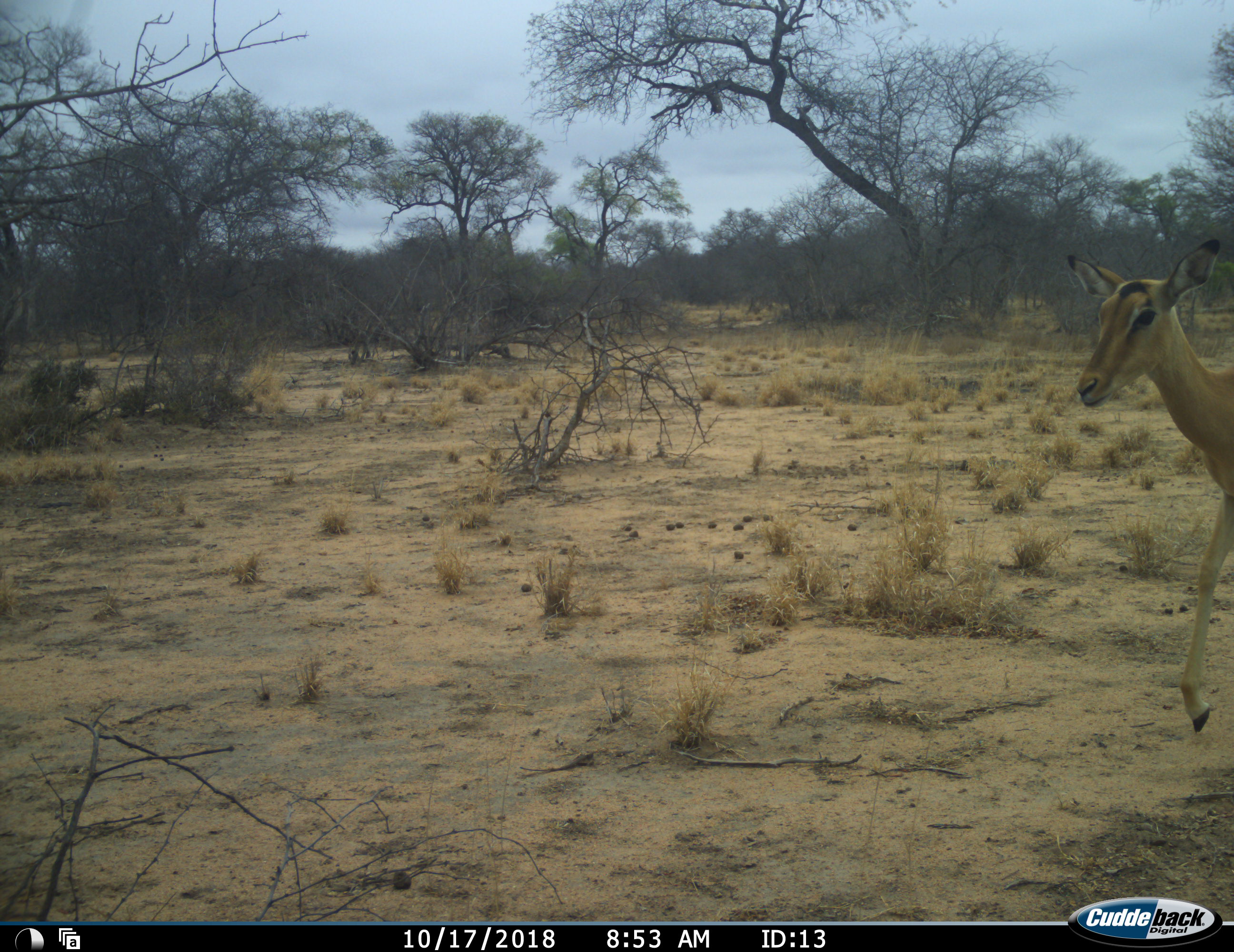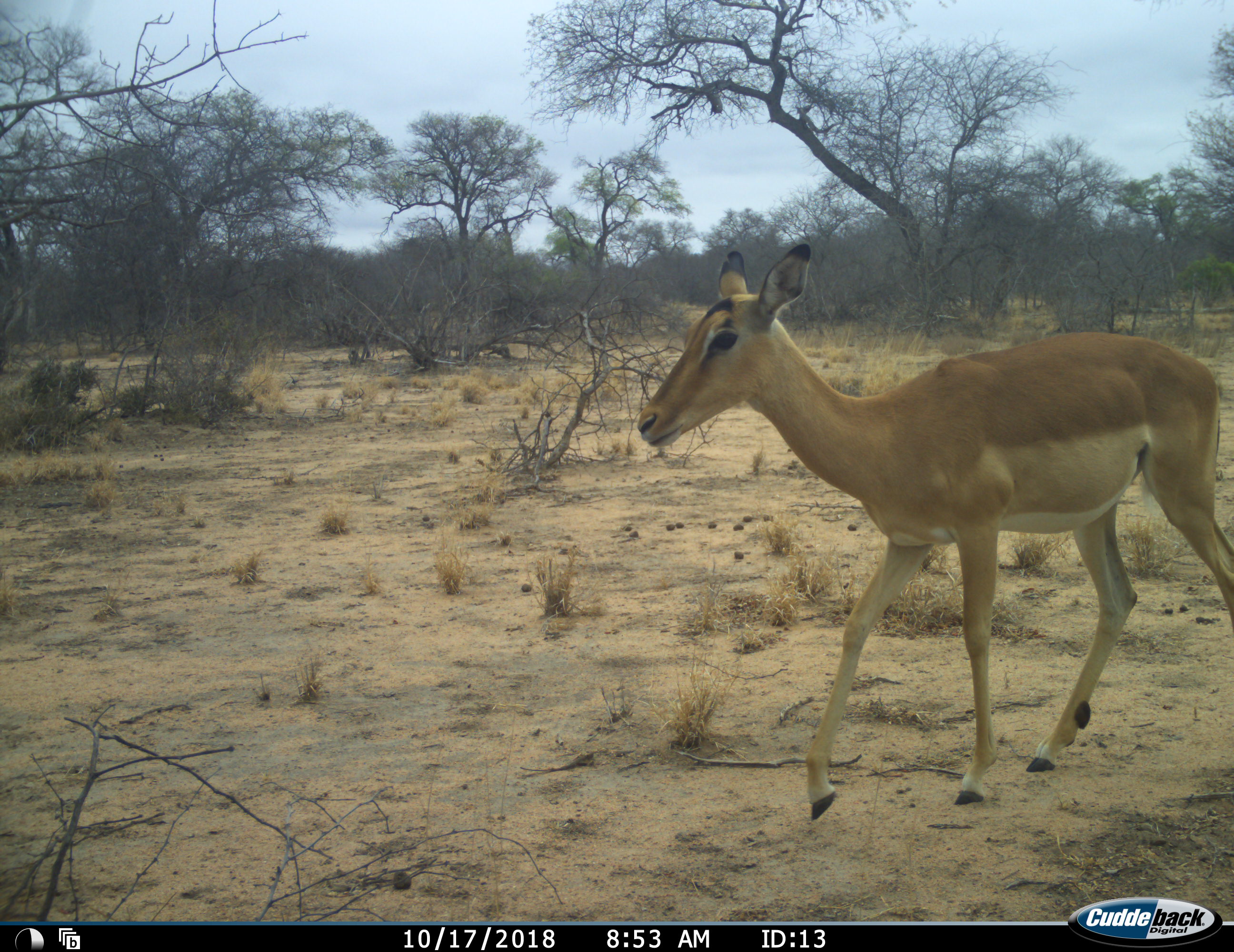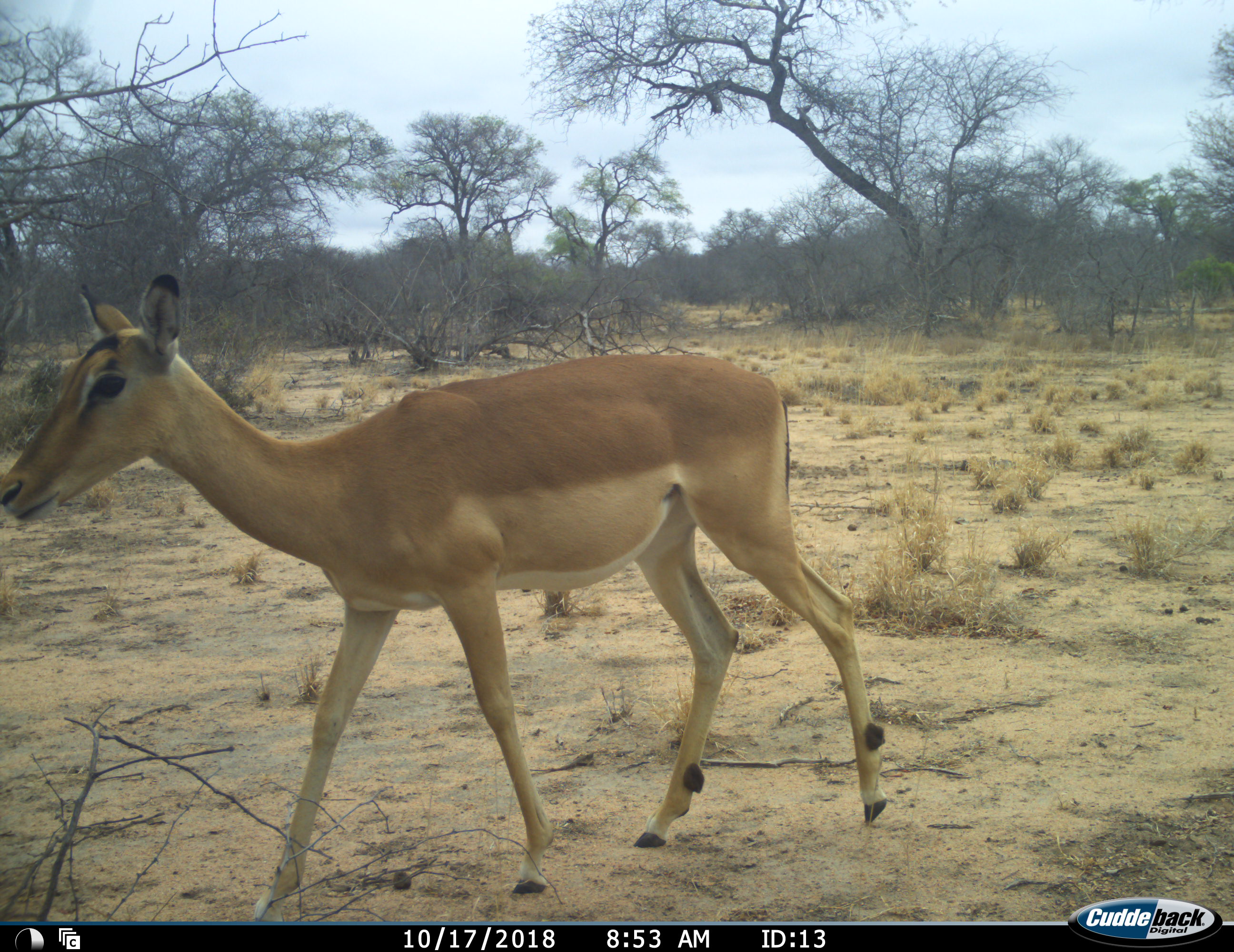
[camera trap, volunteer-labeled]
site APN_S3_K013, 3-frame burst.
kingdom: Animalia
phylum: Chordata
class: Mammalia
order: Artiodactyla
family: Bovidae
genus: Aepyceros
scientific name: Aepyceros melampus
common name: impala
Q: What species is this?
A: Impala (Aepyceros melampus).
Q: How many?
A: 1.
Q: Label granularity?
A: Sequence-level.